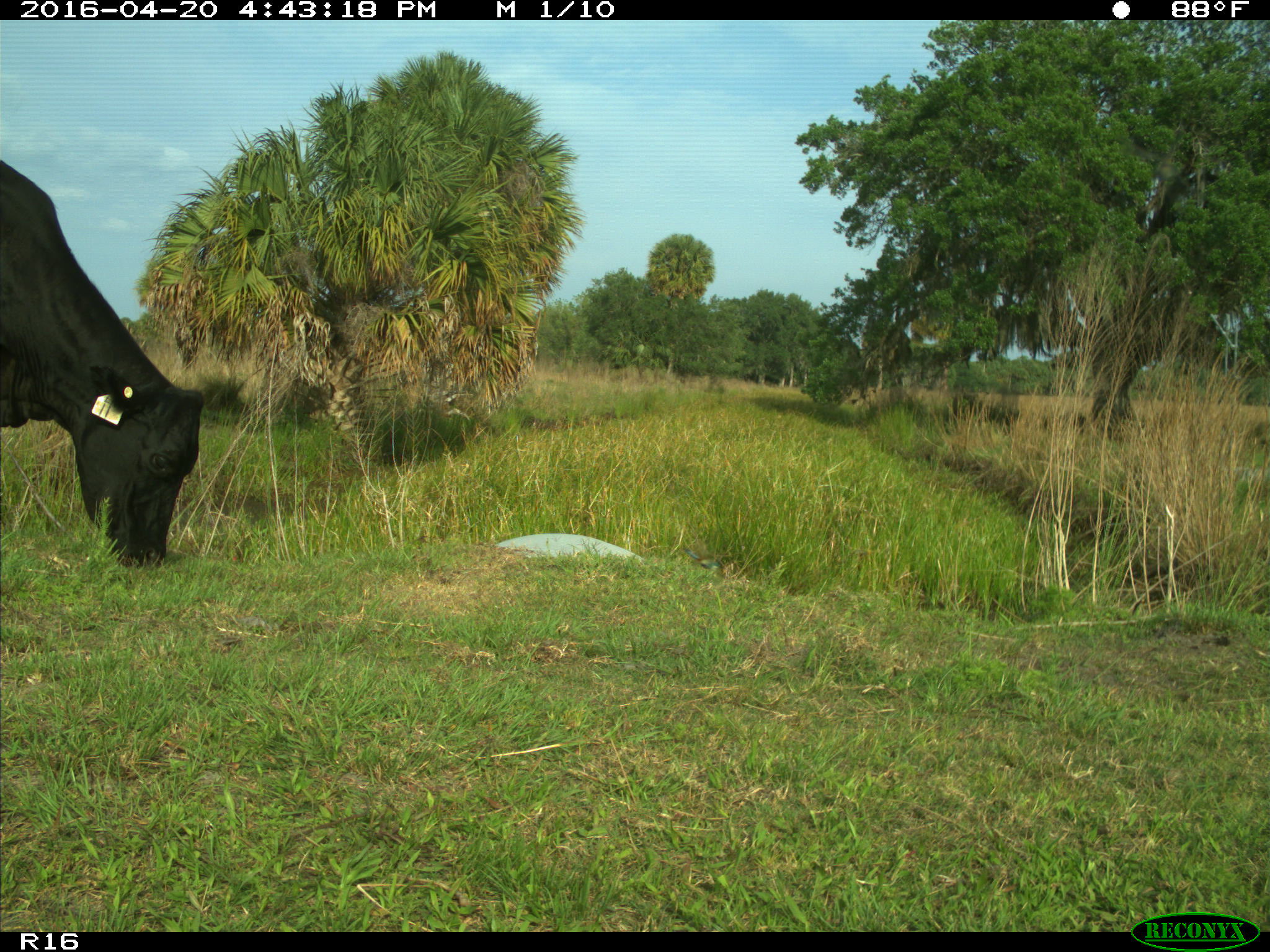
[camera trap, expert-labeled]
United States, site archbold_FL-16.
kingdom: Animalia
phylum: Chordata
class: Mammalia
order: Artiodactyla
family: Bovidae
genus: Bos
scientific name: Bos taurus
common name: domestic cow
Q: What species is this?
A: Bos taurus (domestic cow).